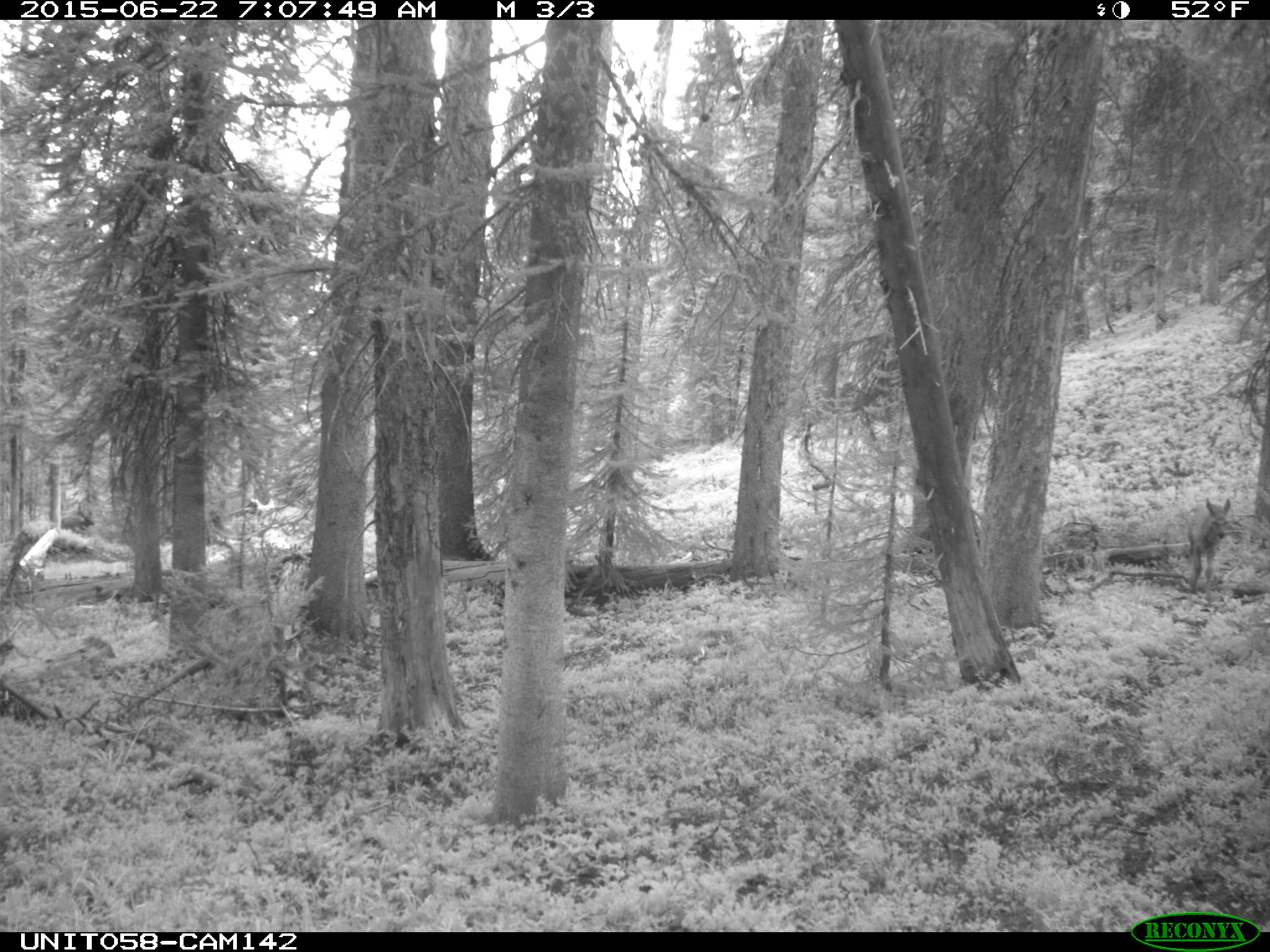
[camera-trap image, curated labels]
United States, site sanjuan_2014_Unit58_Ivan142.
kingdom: Animalia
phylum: Chordata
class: Mammalia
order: Artiodactyla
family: Cervidae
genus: Cervus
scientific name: Cervus elaphus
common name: red deer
Cervus elaphus (red deer).